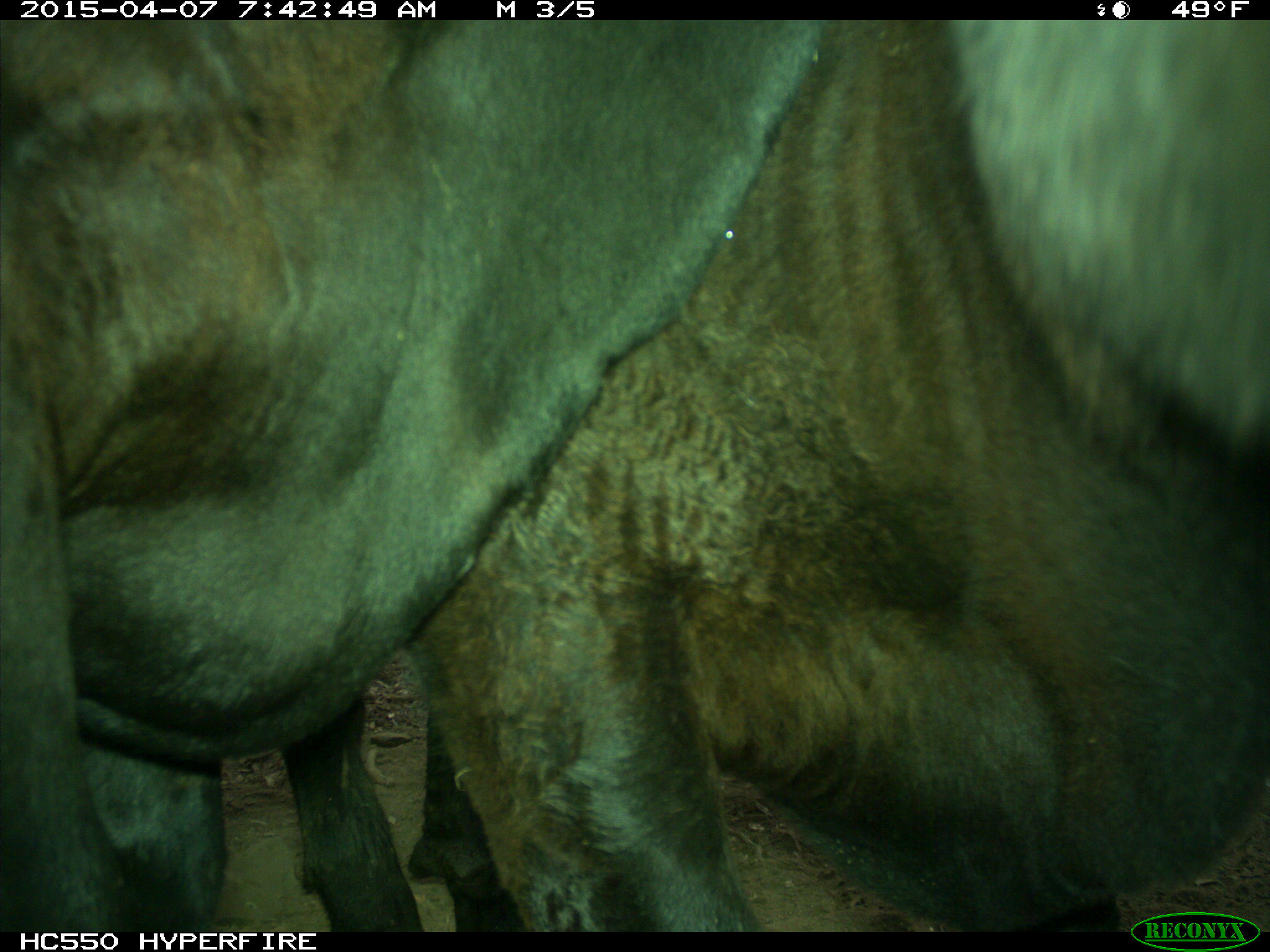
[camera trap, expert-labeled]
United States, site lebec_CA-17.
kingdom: Animalia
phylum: Chordata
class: Mammalia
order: Artiodactyla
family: Bovidae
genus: Bos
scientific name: Bos taurus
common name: domestic cow